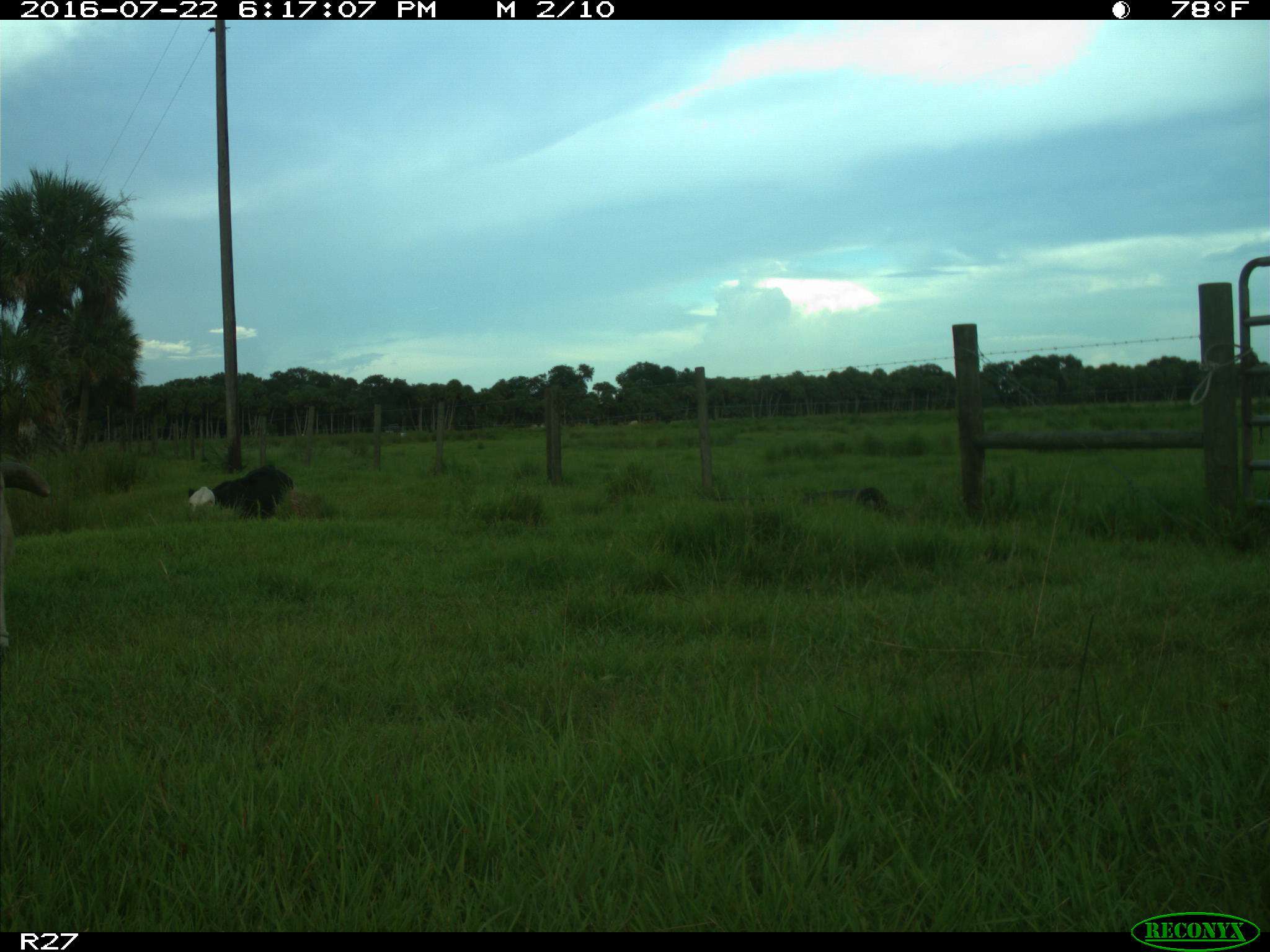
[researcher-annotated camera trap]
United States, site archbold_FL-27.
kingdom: Animalia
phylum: Chordata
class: Mammalia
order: Artiodactyla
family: Bovidae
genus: Bos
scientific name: Bos taurus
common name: domestic cow